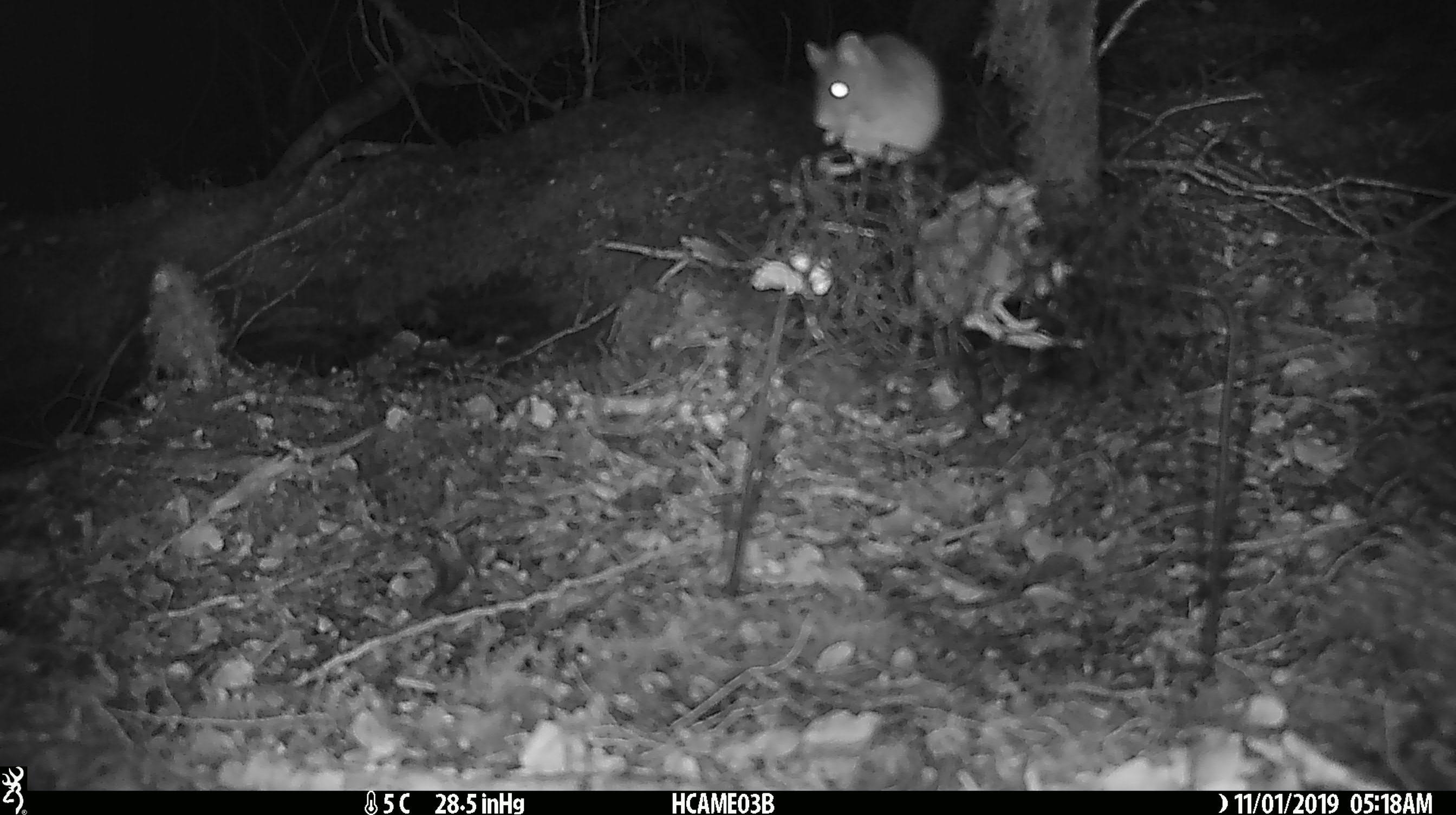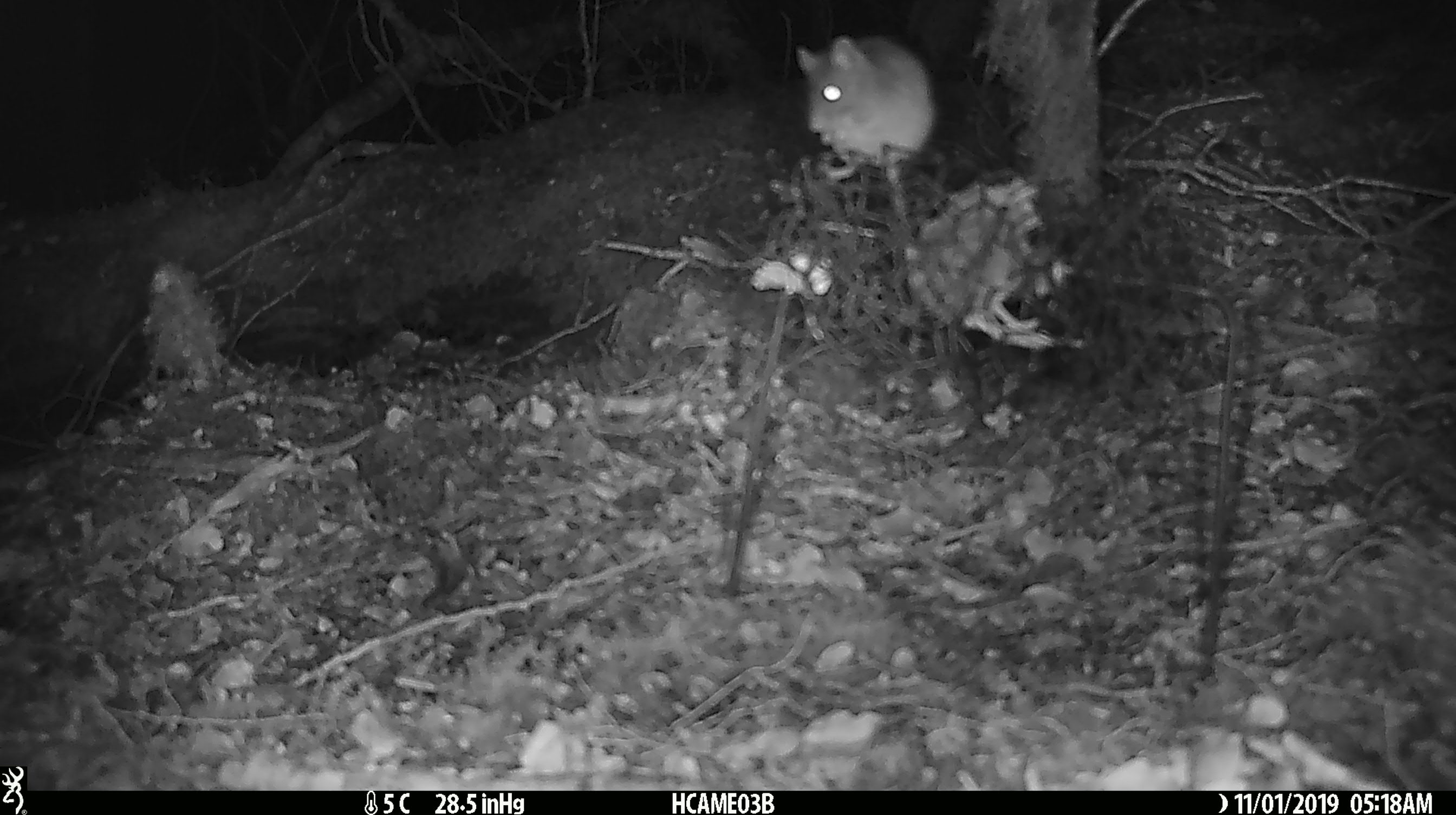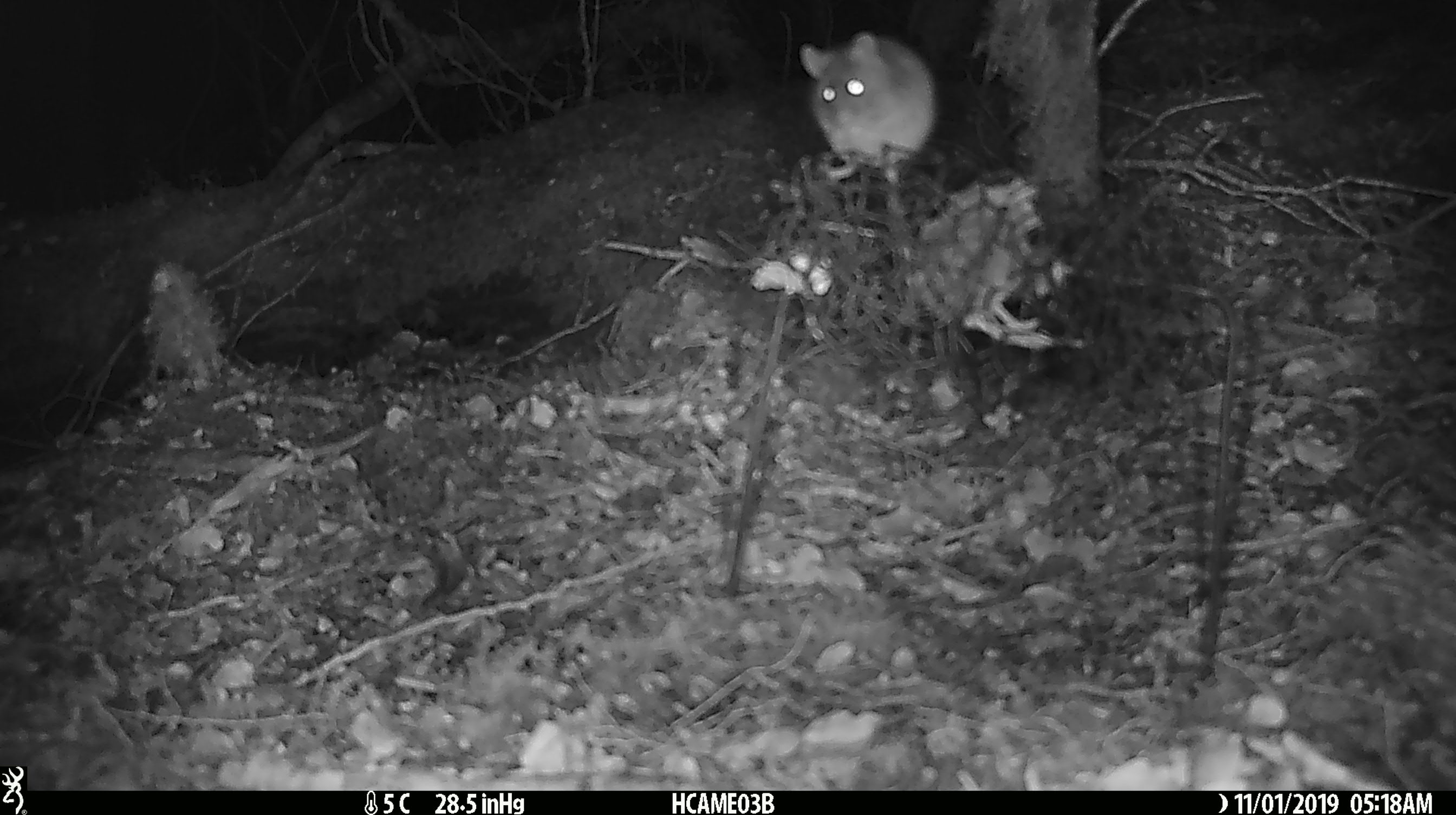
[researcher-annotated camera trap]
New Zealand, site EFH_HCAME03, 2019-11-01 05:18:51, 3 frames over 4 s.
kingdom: Animalia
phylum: Chordata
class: Mammalia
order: Rodentia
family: Muridae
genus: Mus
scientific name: Mus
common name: mouse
Mouse (Mus).